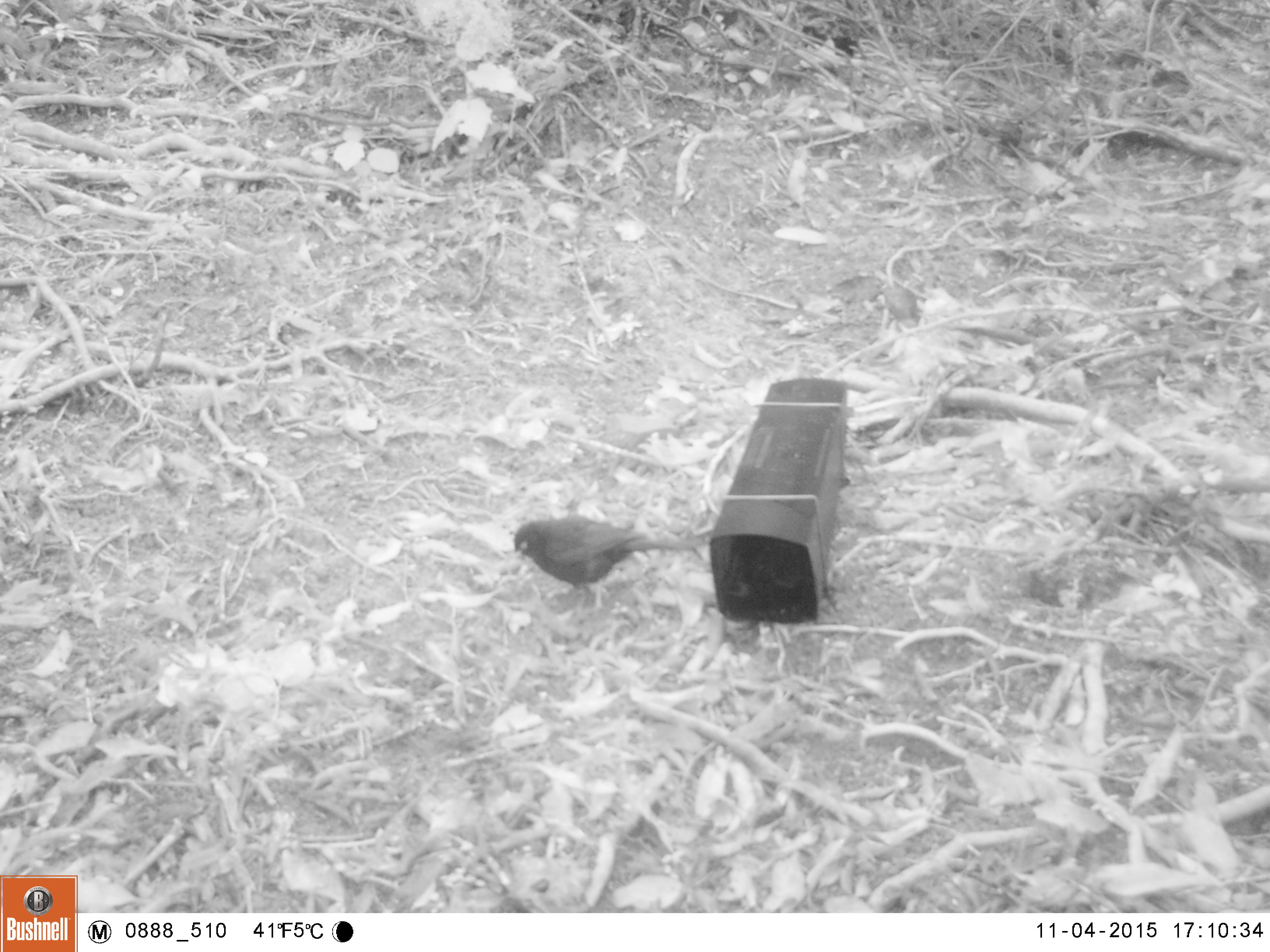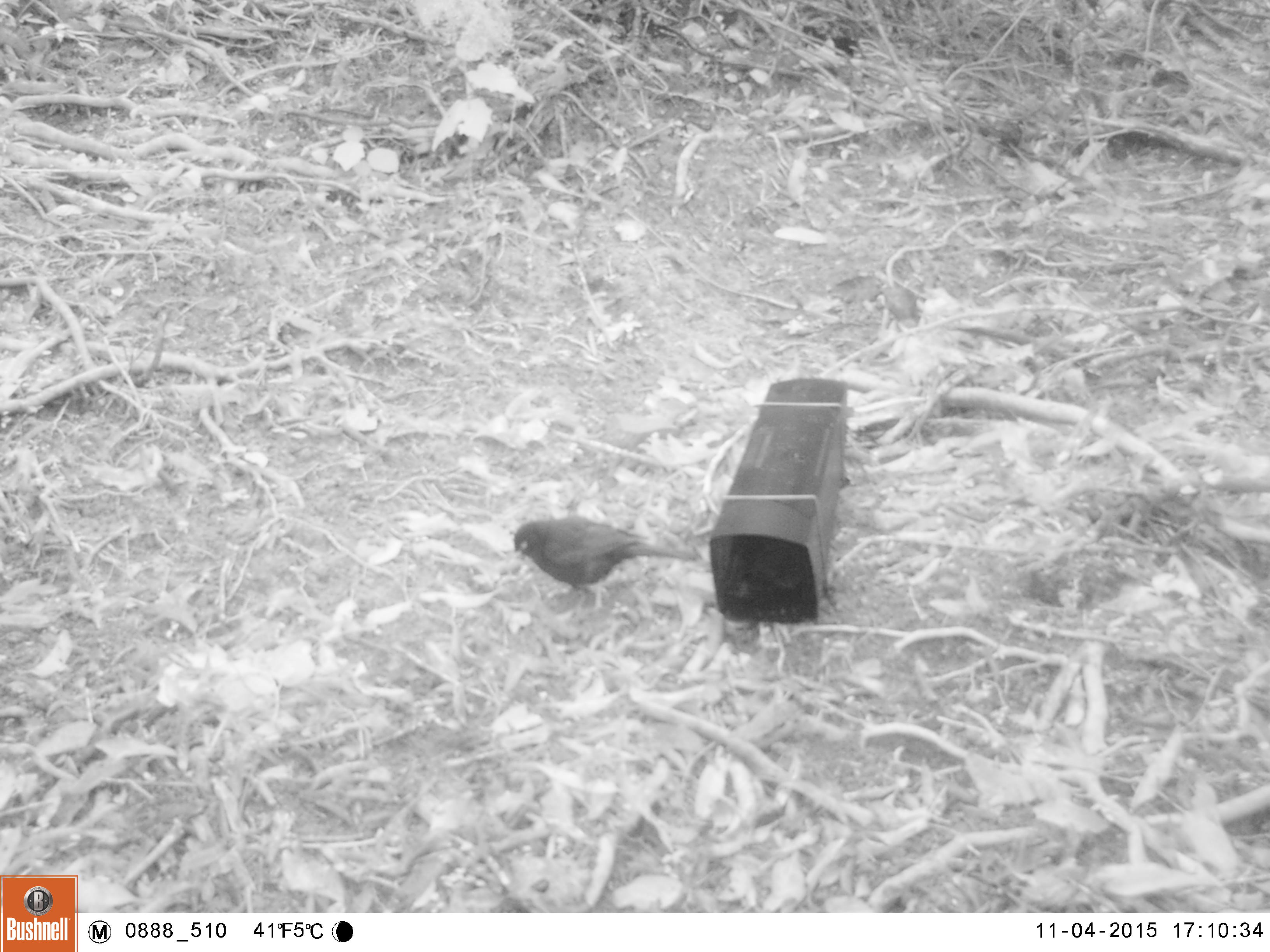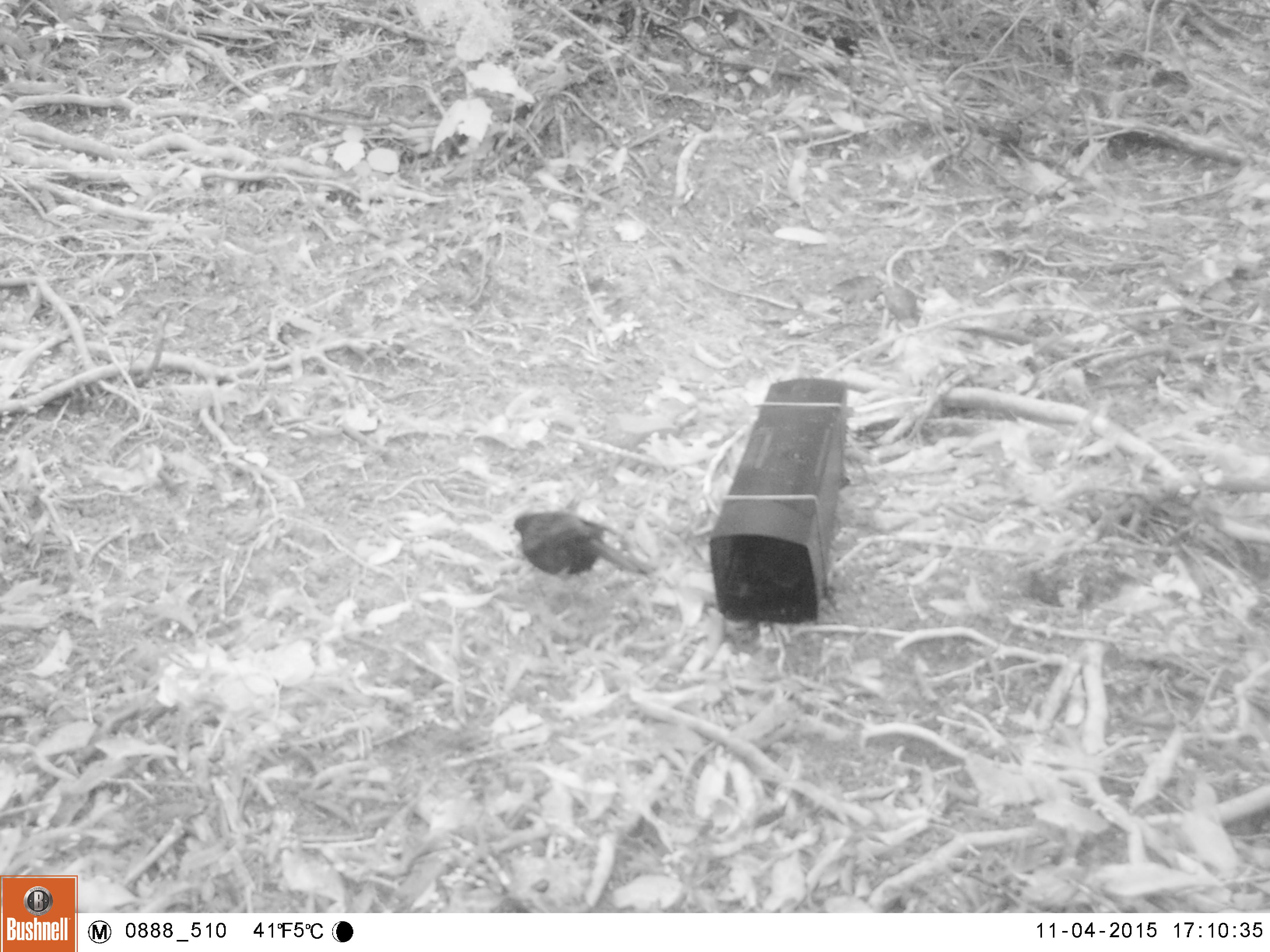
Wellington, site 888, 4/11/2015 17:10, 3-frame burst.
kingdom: Animalia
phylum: Chordata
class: Aves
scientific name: Aves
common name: bird